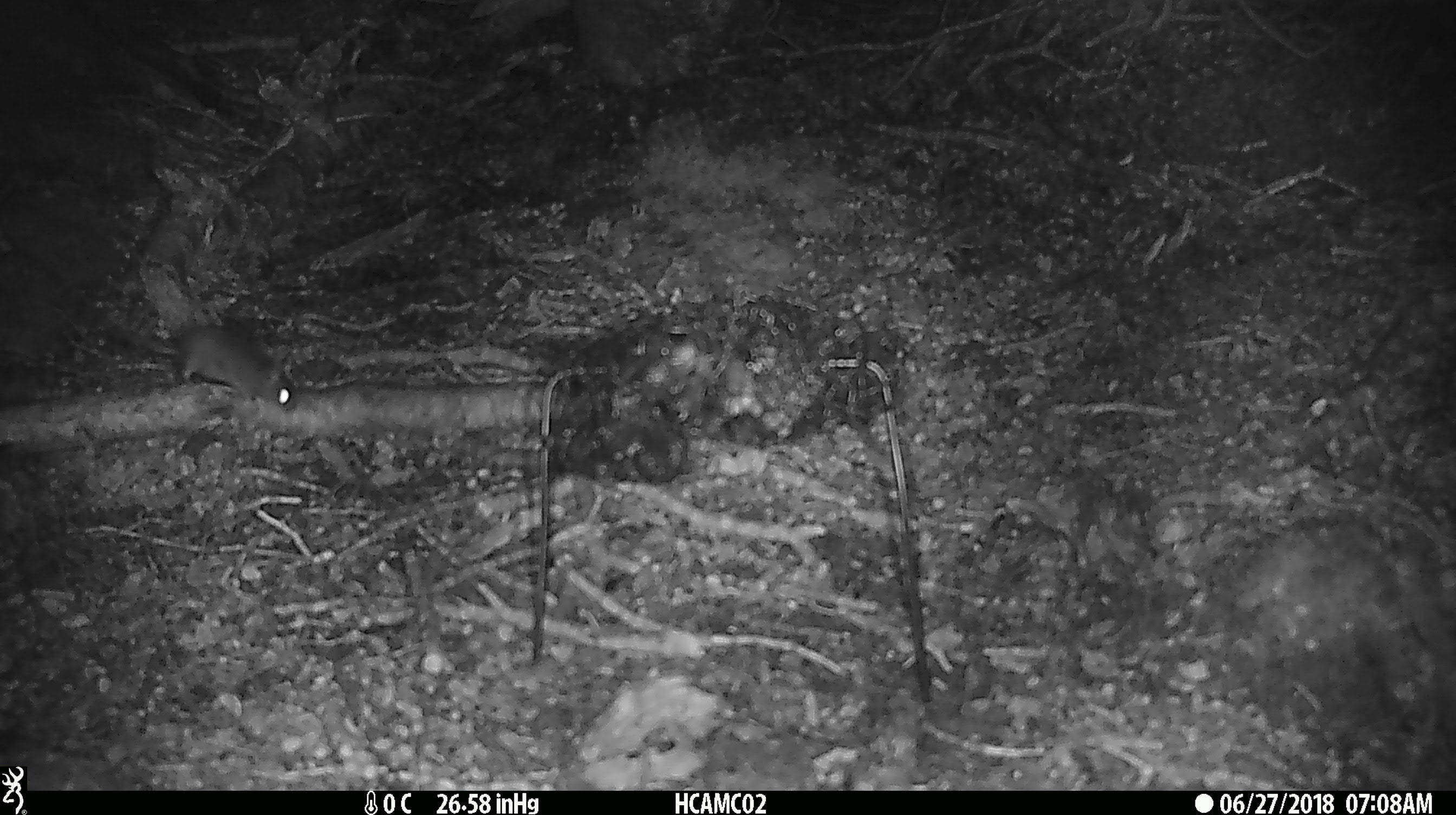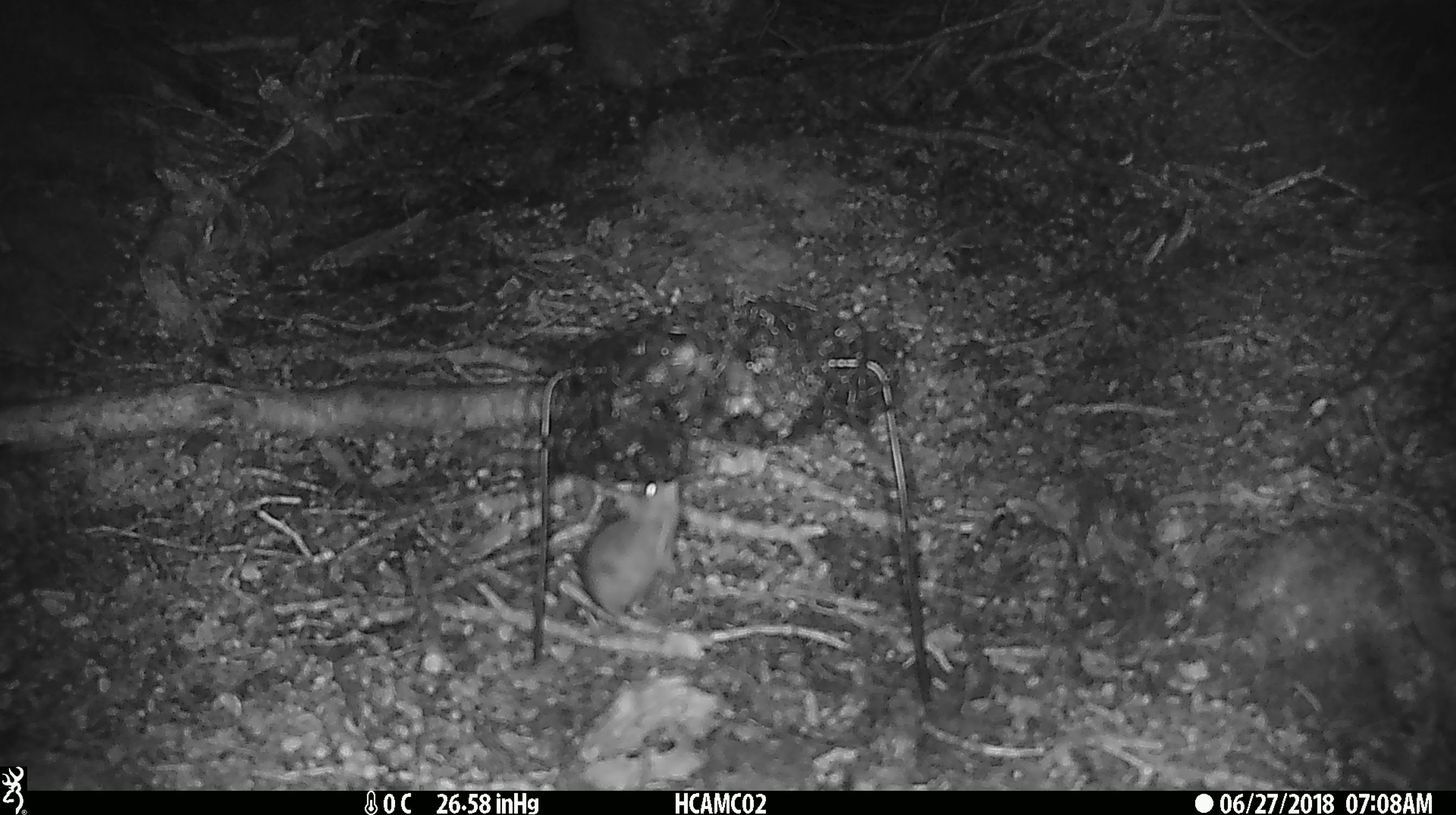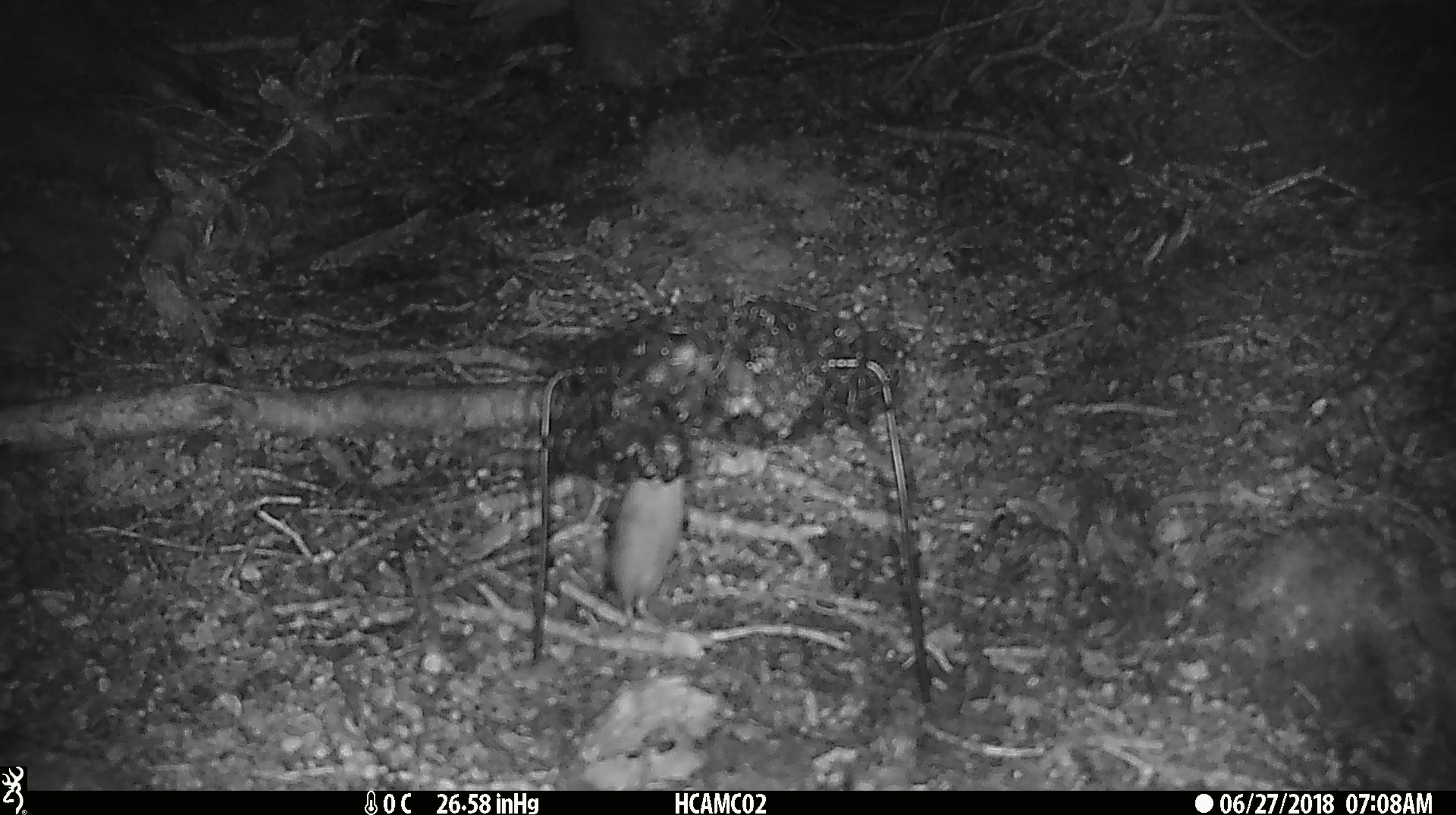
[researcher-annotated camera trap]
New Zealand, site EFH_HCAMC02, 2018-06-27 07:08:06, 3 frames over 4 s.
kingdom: Animalia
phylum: Chordata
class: Mammalia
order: Rodentia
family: Muridae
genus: Mus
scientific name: Mus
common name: mouse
Mouse (Mus).